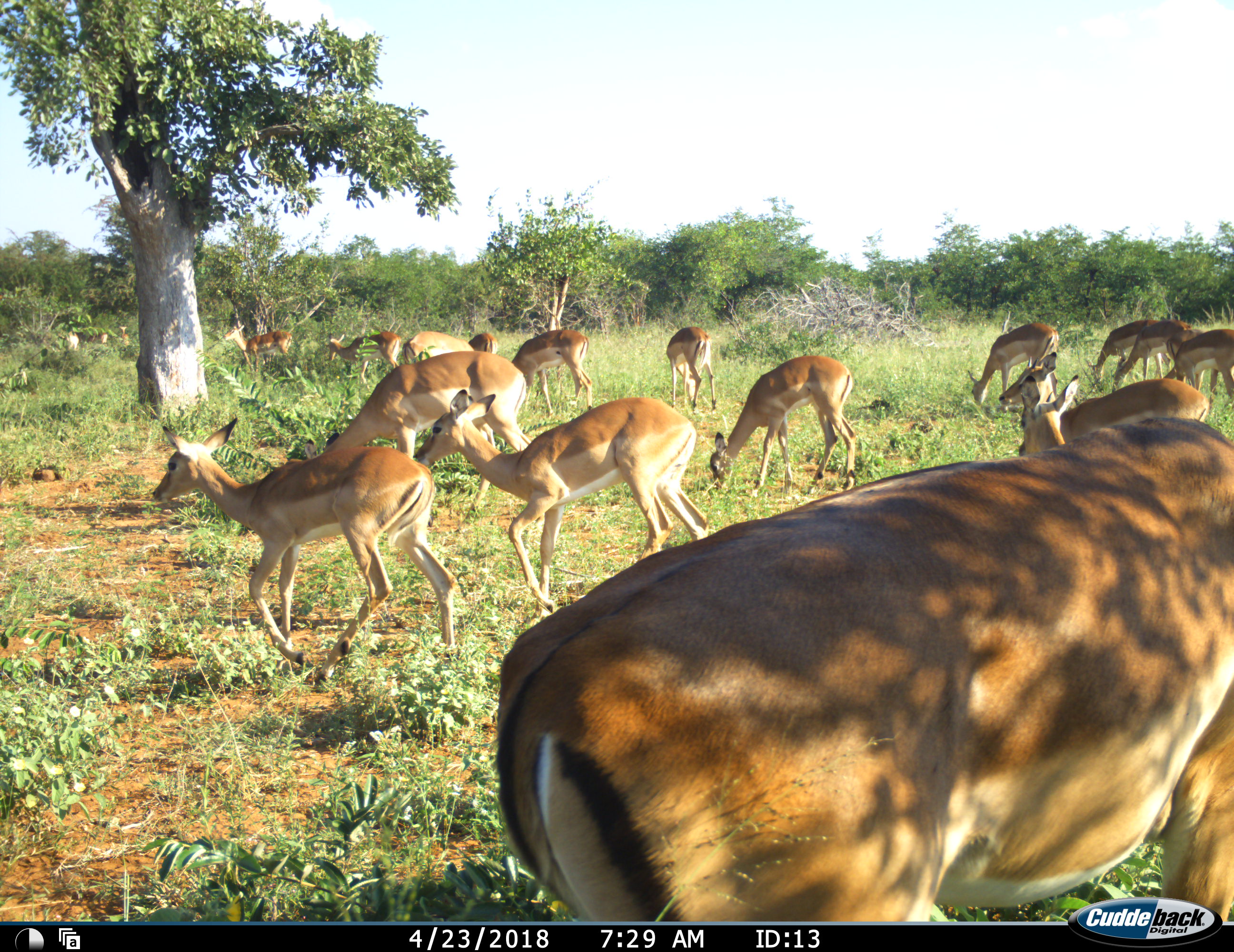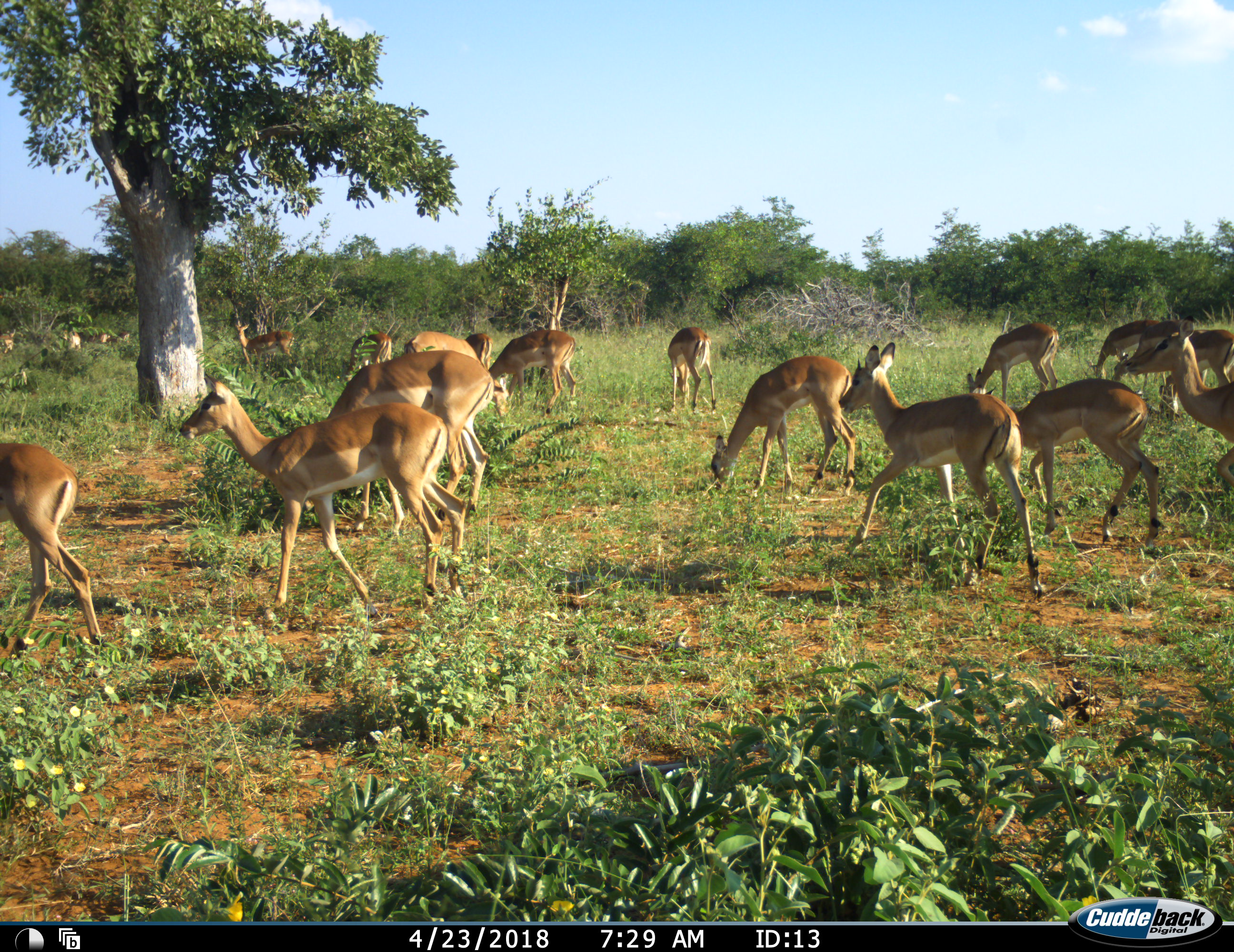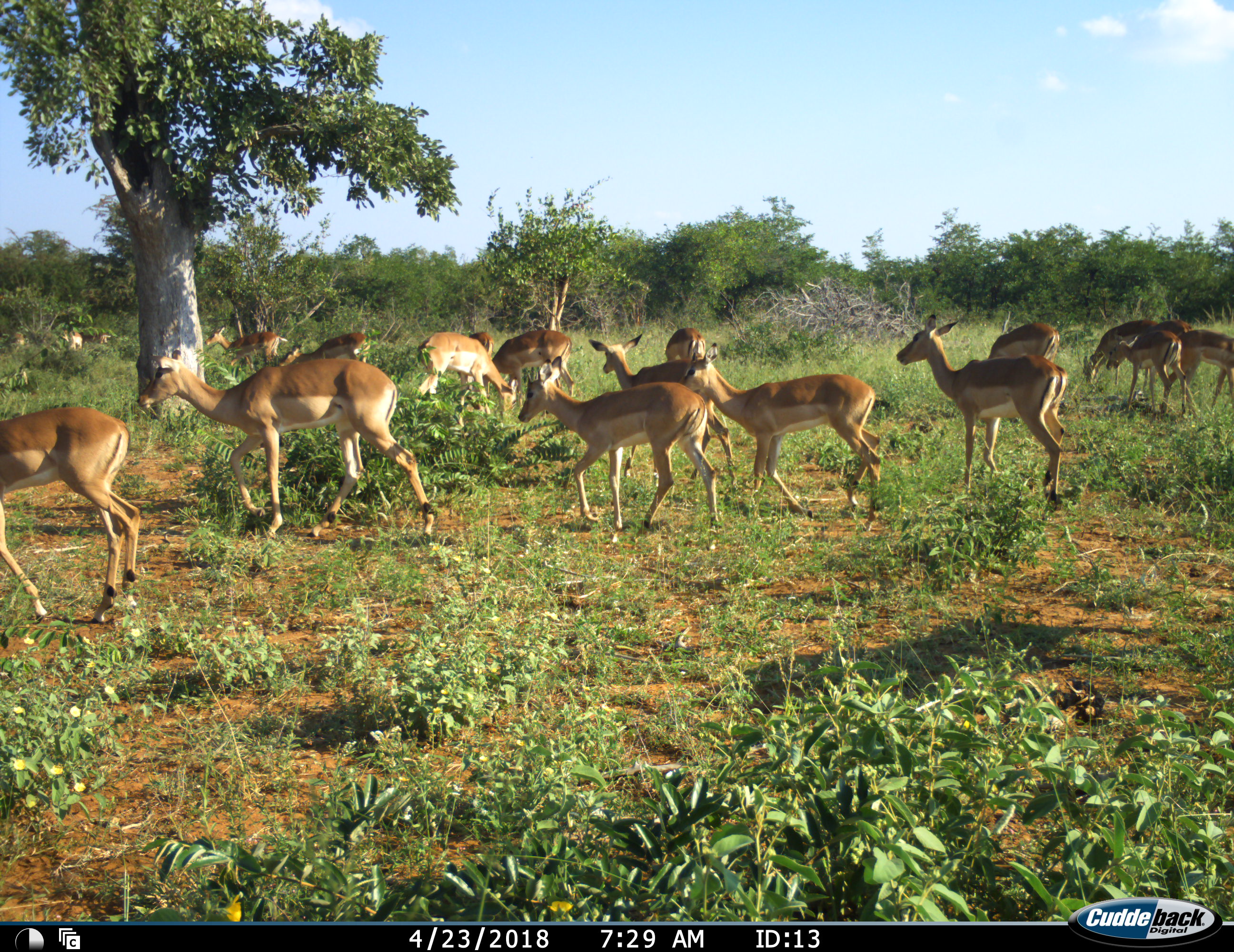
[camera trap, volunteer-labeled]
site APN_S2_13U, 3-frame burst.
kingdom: Animalia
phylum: Chordata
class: Mammalia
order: Artiodactyla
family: Bovidae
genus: Aepyceros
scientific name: Aepyceros melampus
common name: impala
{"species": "impala (Aepyceros melampus)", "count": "11-50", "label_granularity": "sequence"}